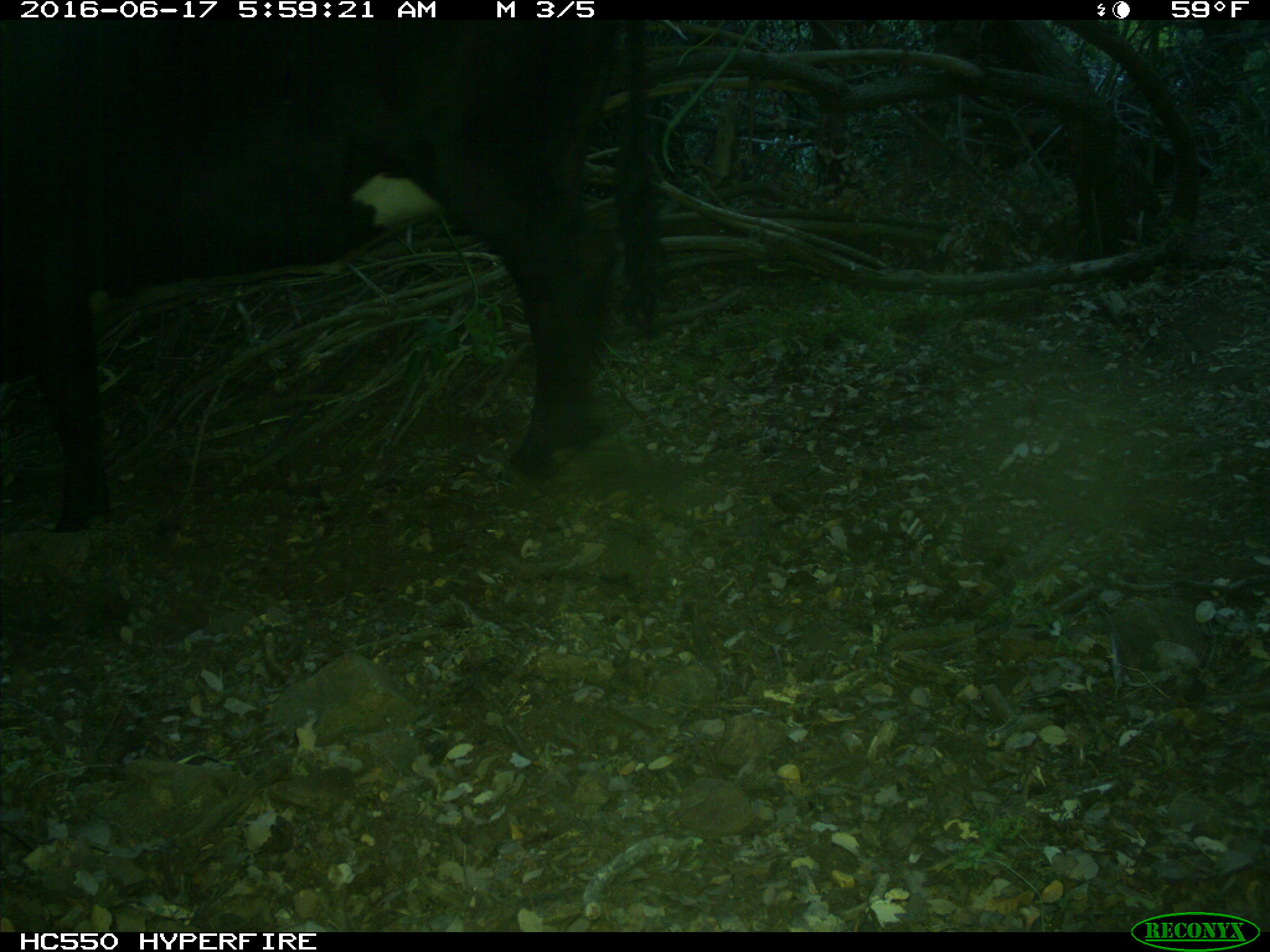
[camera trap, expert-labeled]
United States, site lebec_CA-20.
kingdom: Animalia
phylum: Chordata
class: Mammalia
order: Artiodactyla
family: Bovidae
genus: Bos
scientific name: Bos taurus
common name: domestic cow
Bos taurus (domestic cow).